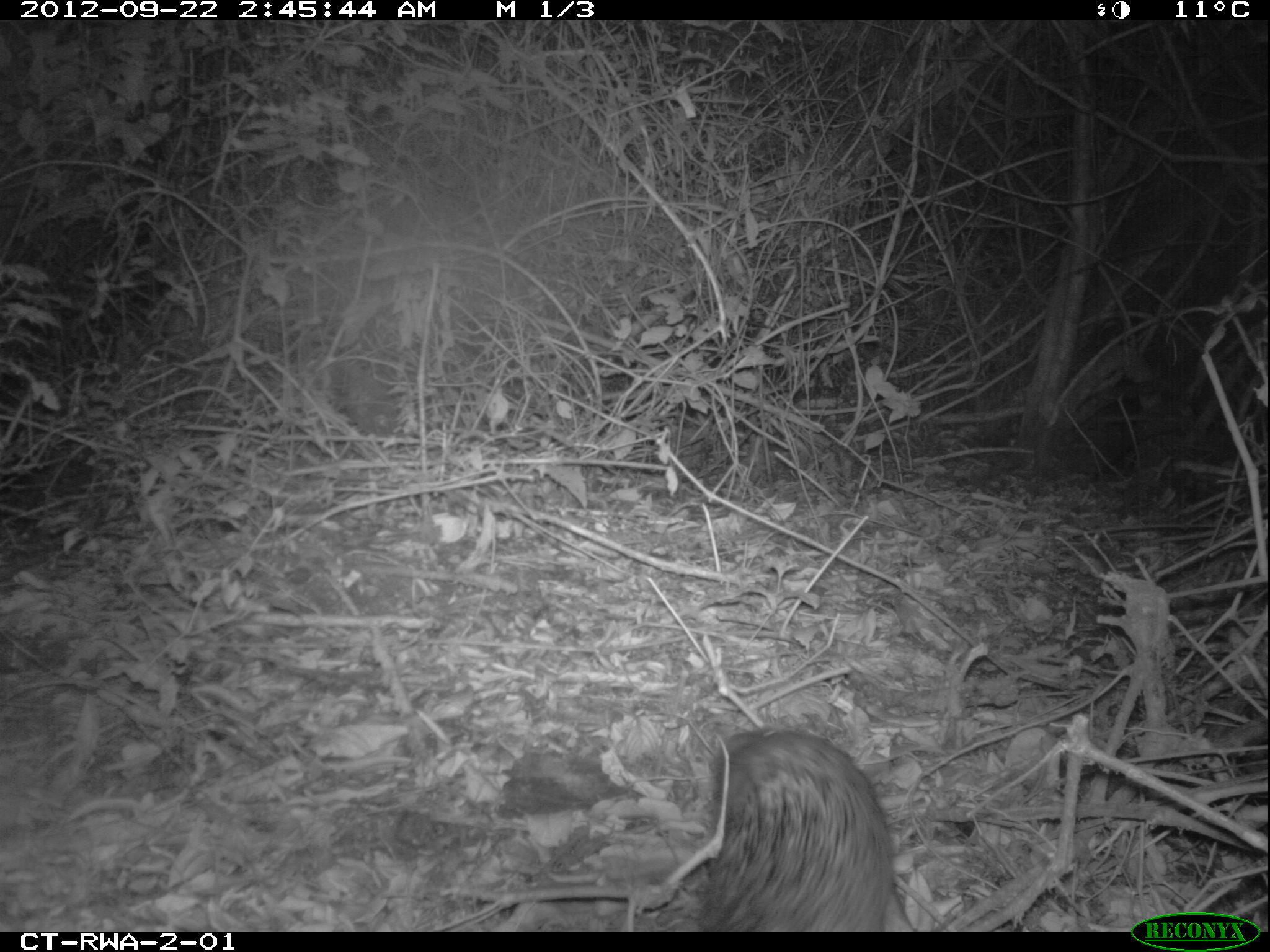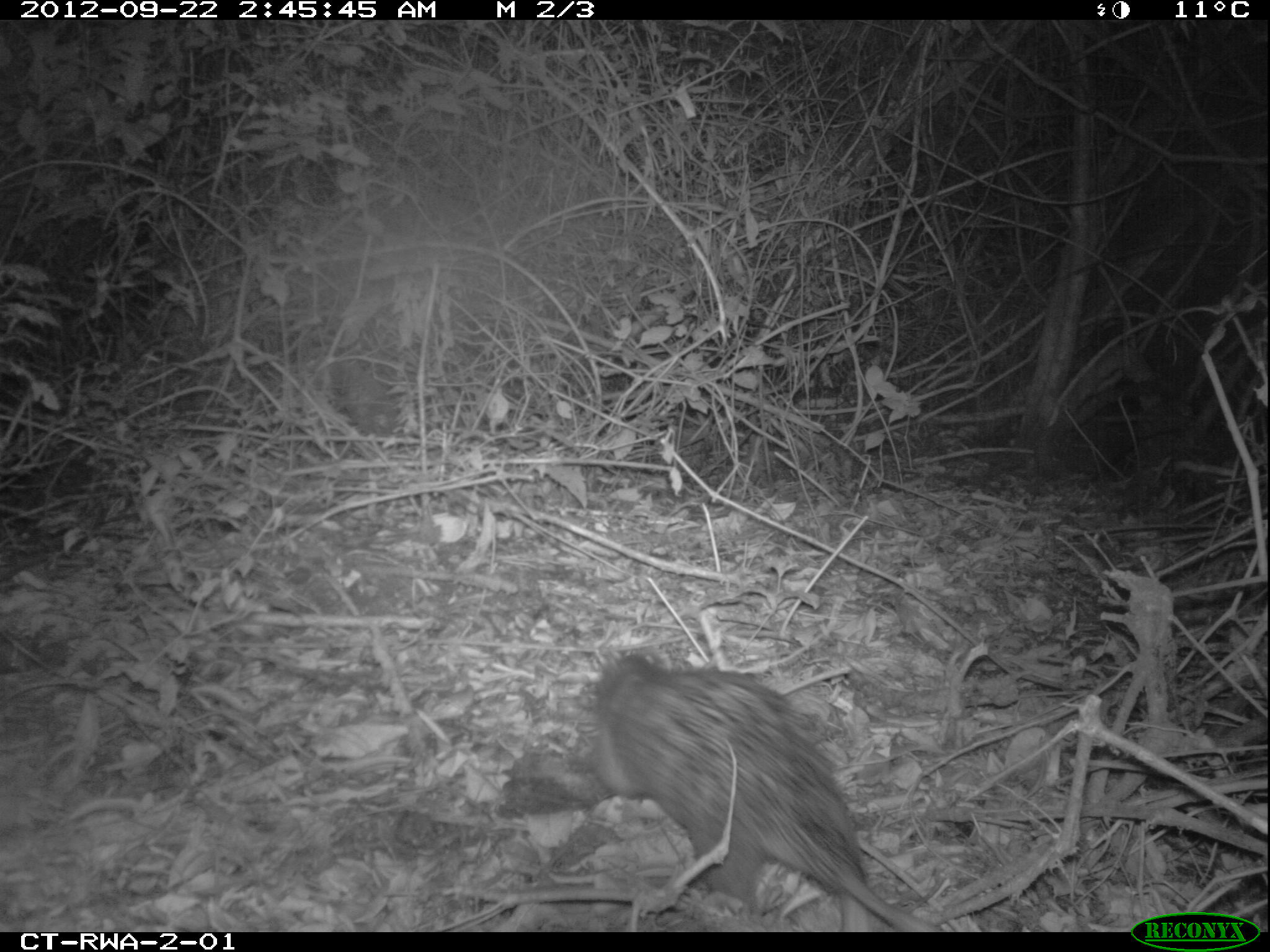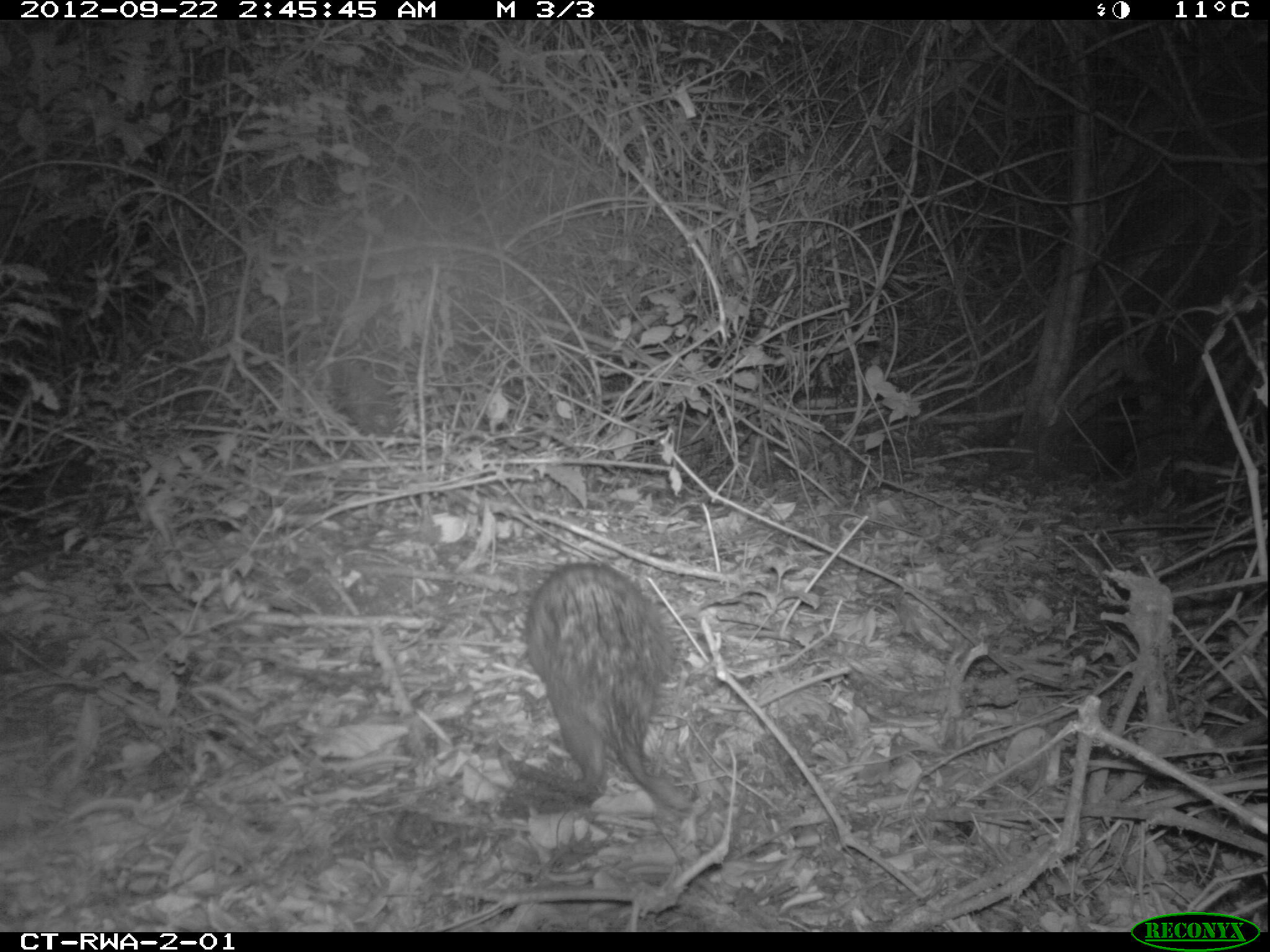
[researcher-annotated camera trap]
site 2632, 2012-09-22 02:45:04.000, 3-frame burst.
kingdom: Animalia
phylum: Chordata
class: Mammalia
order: Rodentia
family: Hystricidae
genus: Atherurus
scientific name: Atherurus africanus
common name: african brush-tailed porcupine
Atherurus africanus (african brush-tailed porcupine), count 1.